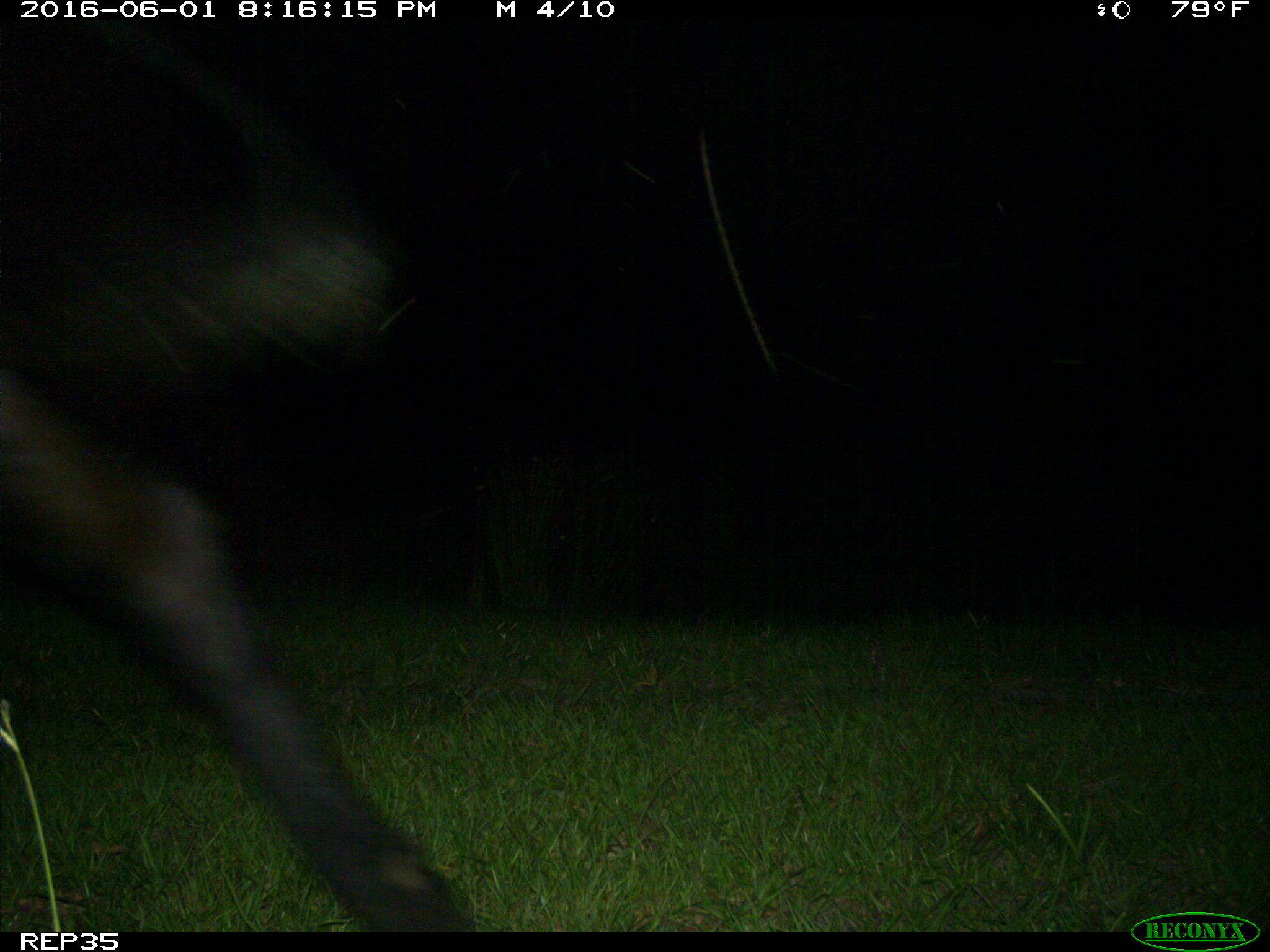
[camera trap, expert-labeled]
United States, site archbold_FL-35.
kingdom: Animalia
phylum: Chordata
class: Mammalia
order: Artiodactyla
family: Bovidae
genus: Bos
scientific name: Bos taurus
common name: domestic cow